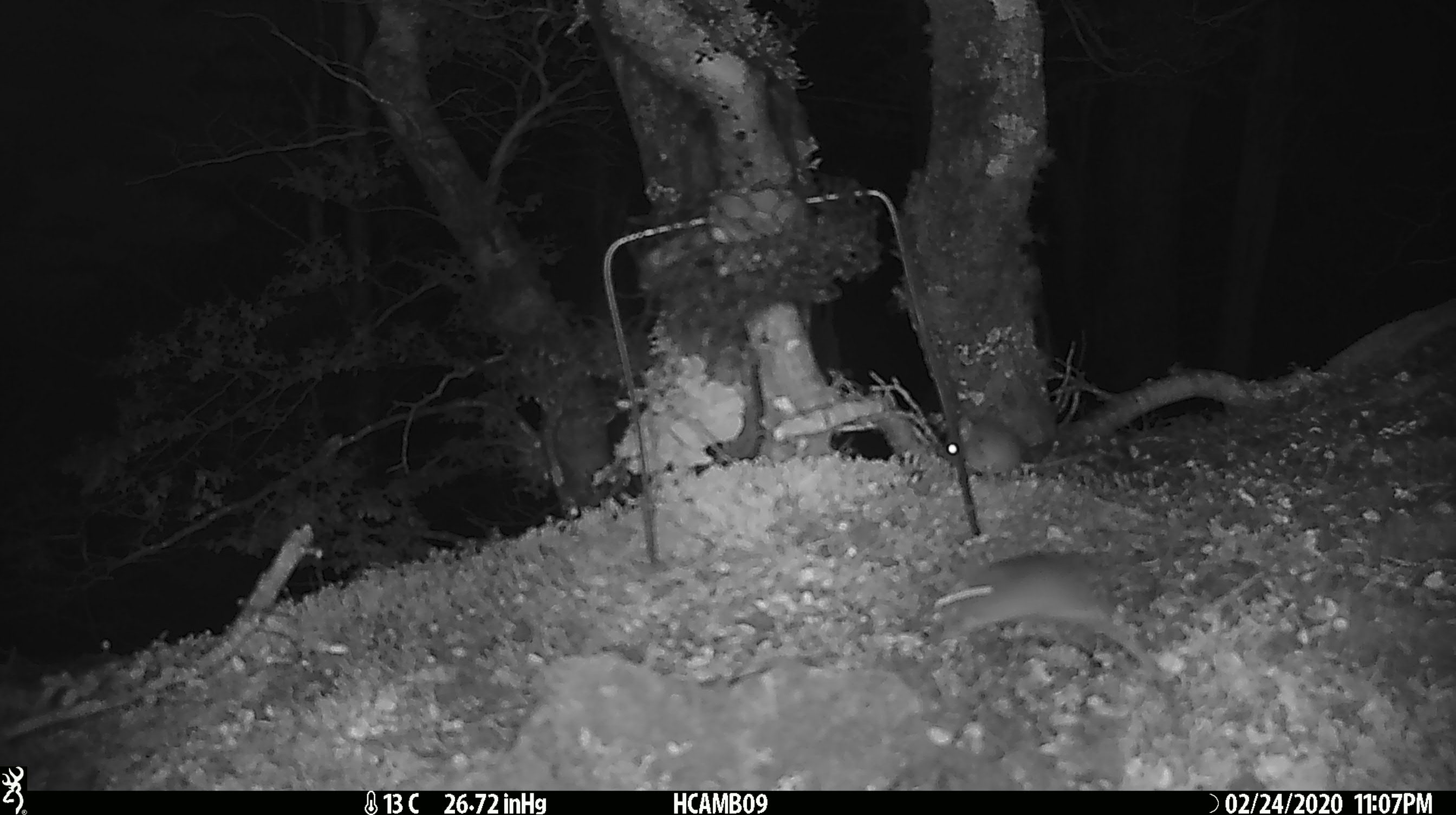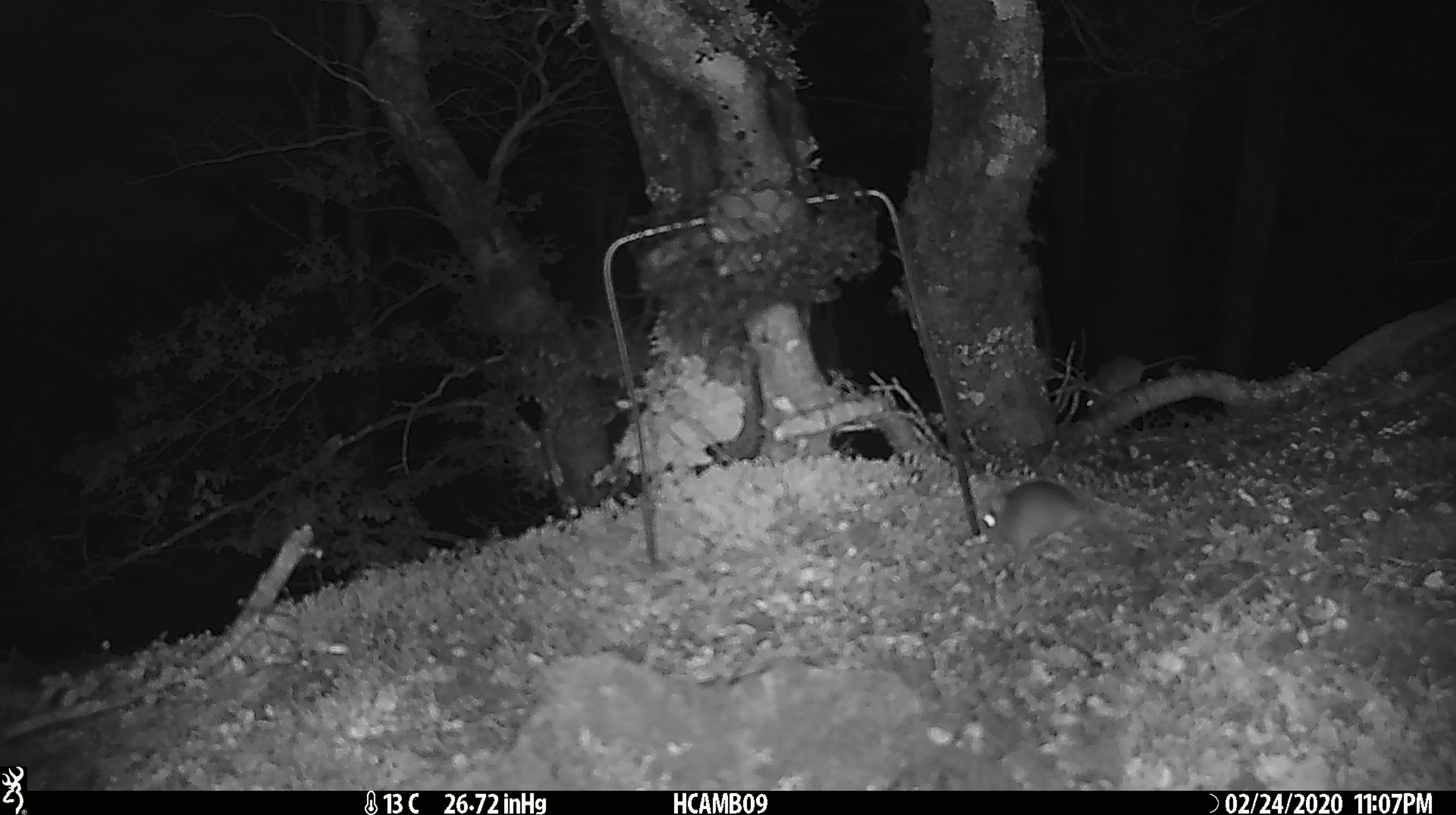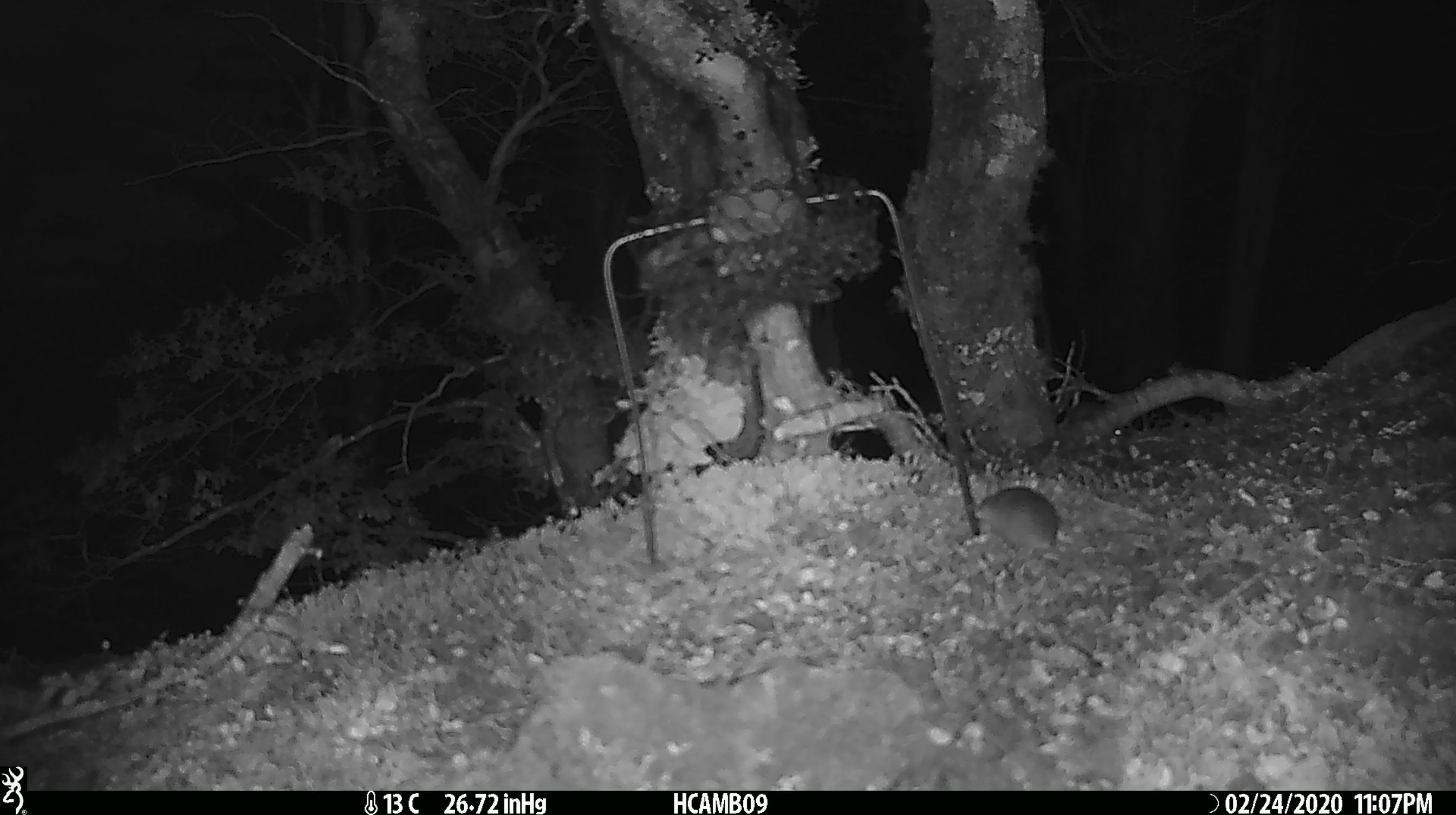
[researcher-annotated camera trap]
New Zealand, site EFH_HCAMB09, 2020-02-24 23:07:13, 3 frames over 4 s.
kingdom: Animalia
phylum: Chordata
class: Mammalia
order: Rodentia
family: Muridae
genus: Mus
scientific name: Mus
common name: mouse